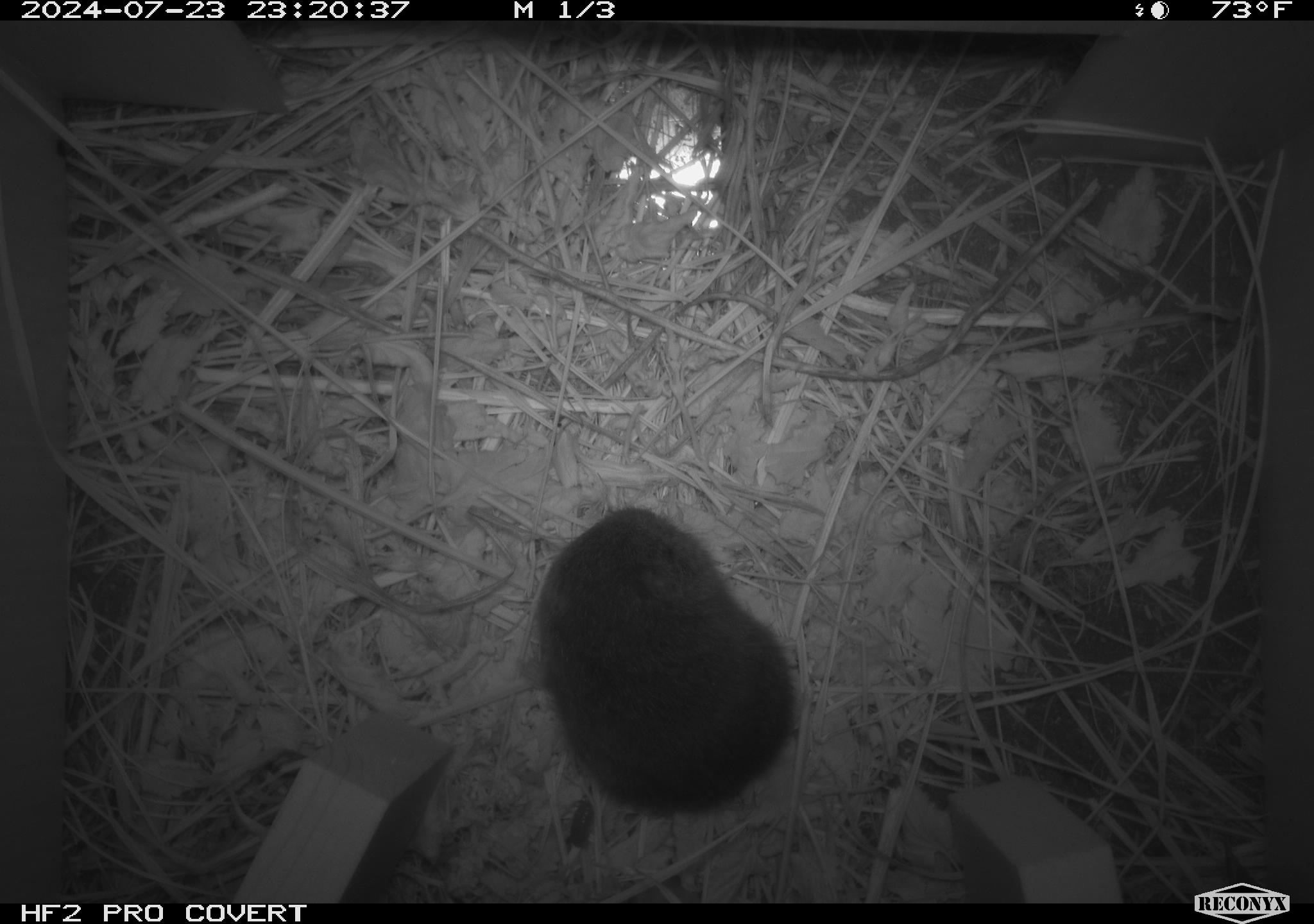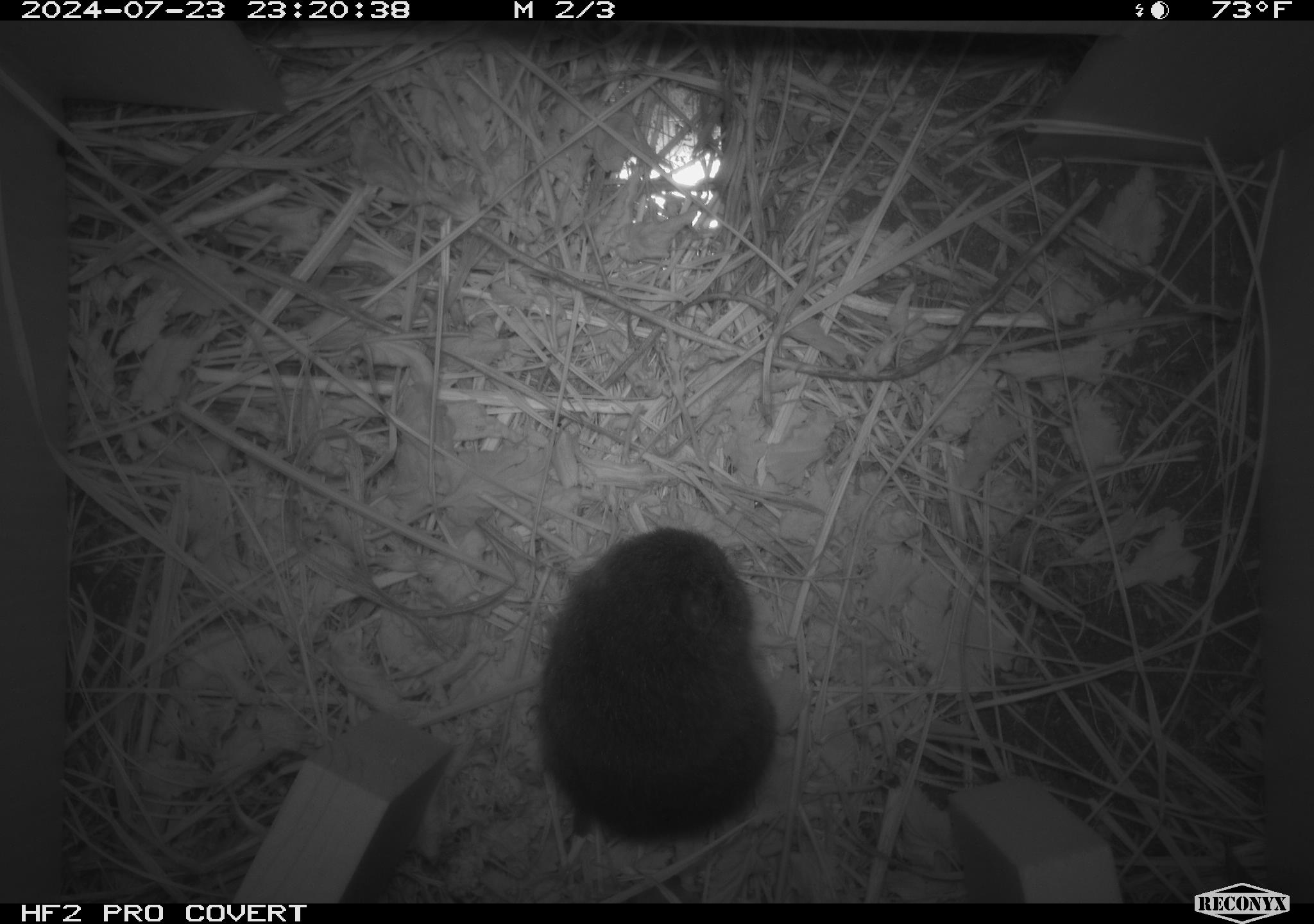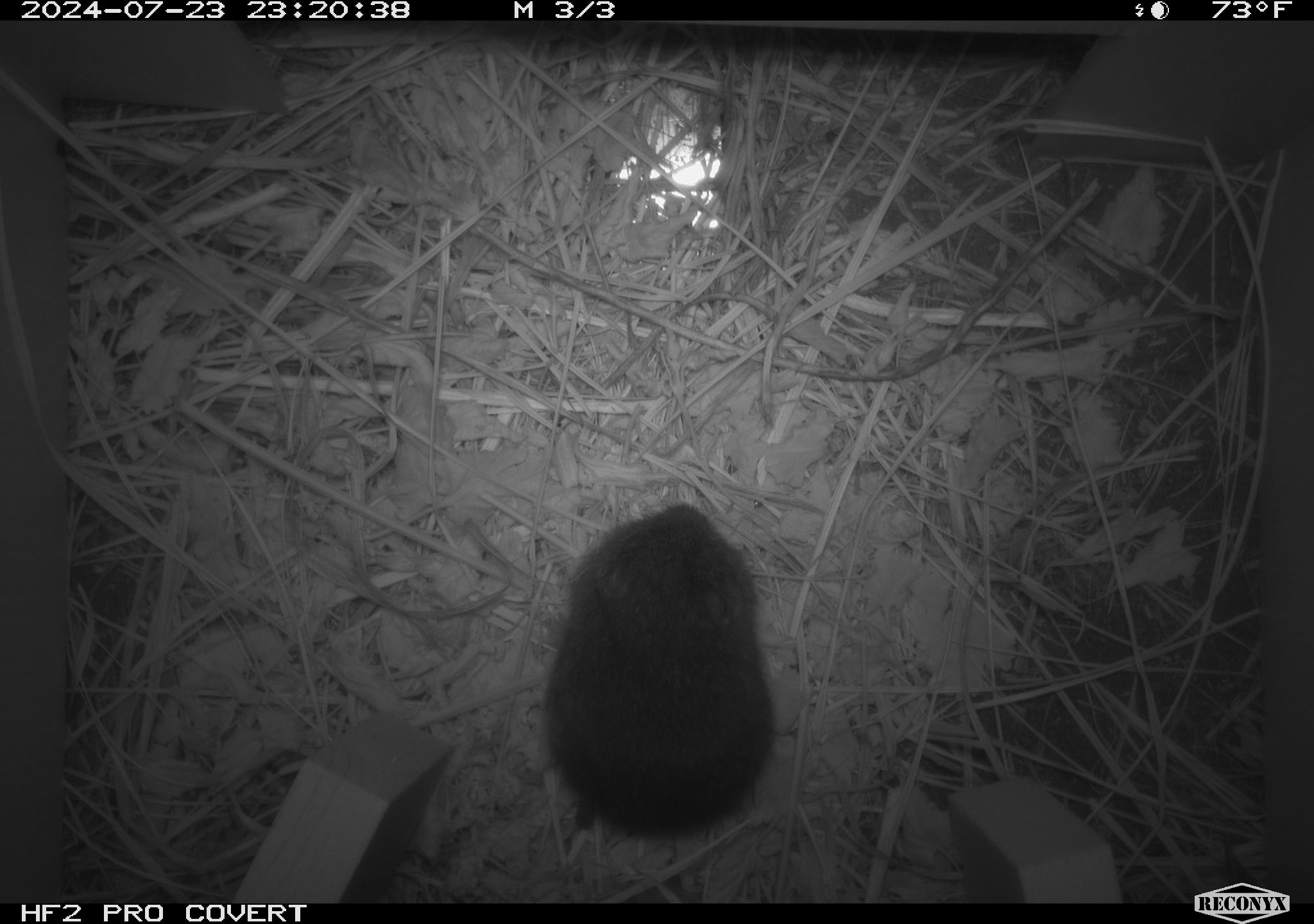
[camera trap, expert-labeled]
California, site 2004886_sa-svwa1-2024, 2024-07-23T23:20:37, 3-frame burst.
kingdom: Animalia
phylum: Chordata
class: Mammalia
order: Rodentia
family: Cricetidae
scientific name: Arvicolinae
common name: voles, lemmings, and muskrats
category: arvicolinae subfamily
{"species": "arvicolinae subfamily (voles, lemmings, and muskrats) (Arvicolinae)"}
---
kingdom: Animalia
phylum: Arthropoda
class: Insecta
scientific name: Insecta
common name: insect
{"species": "insect (Insecta)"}